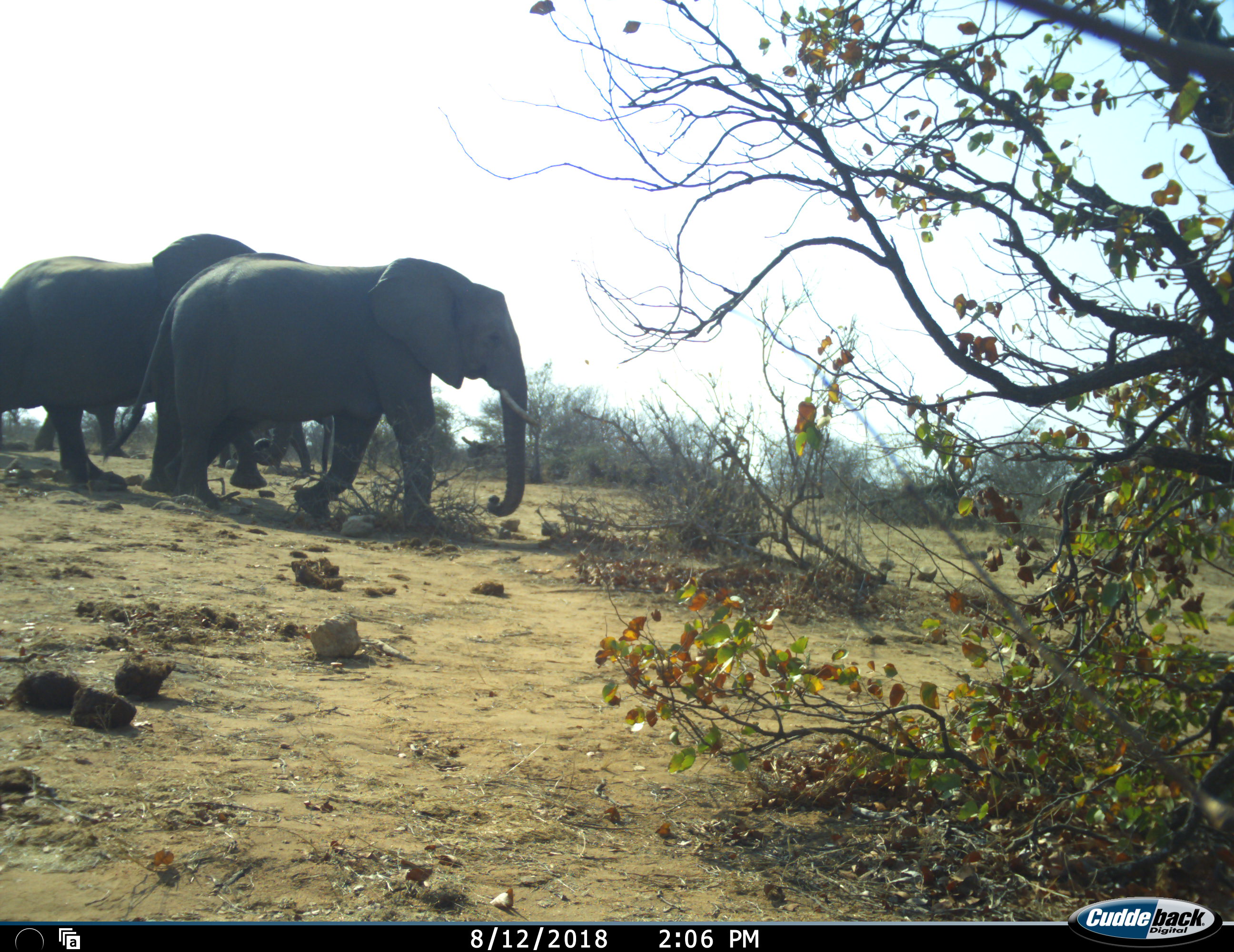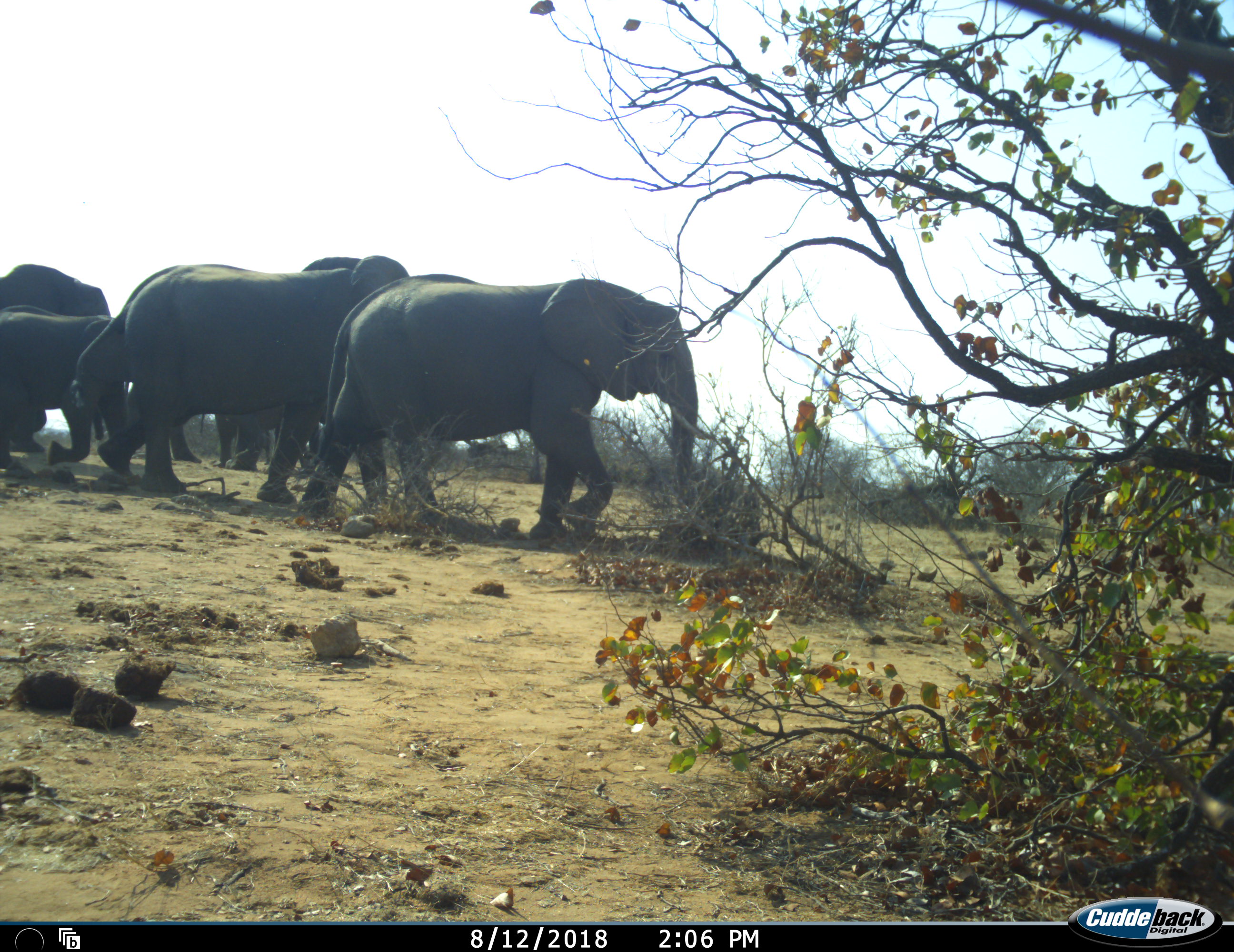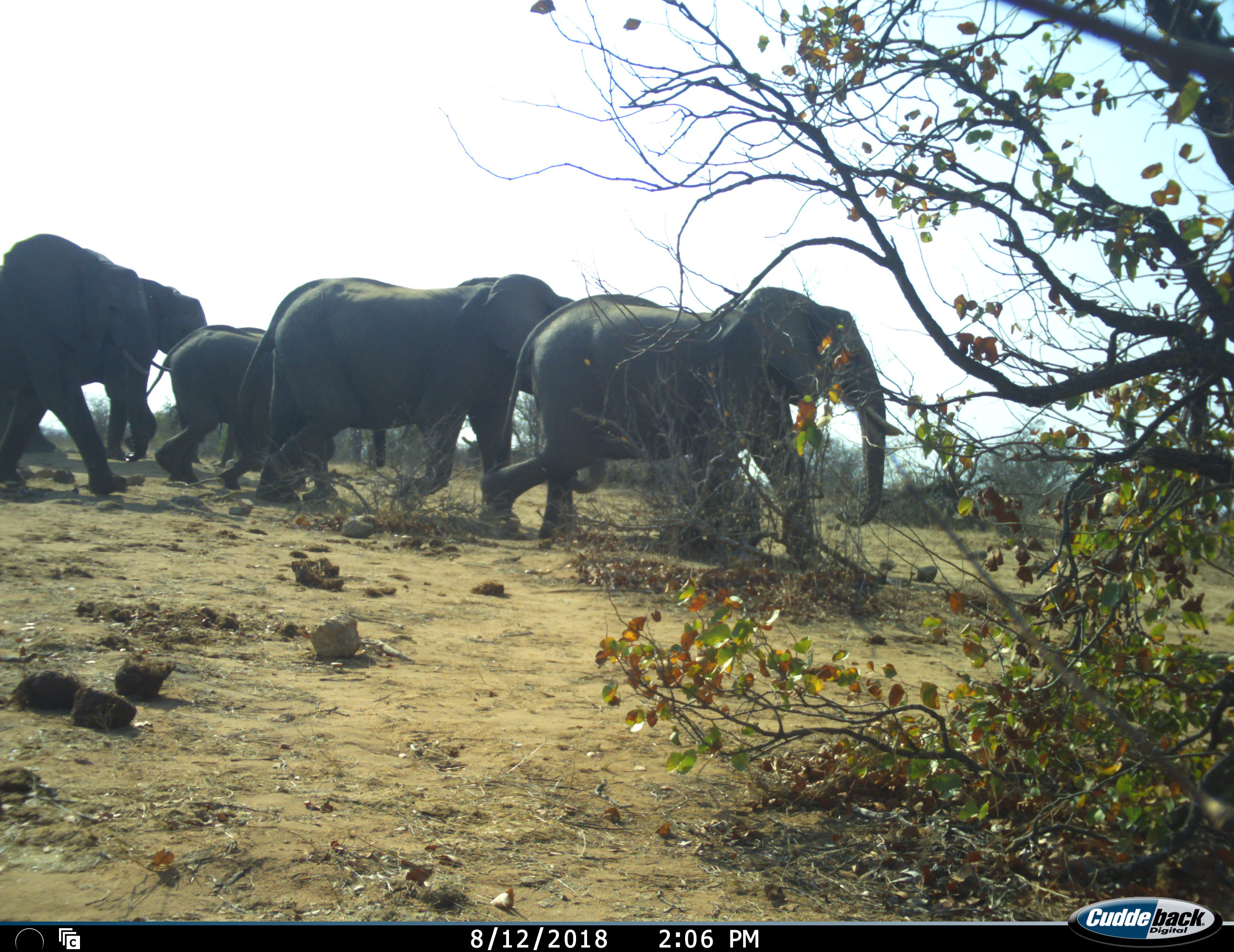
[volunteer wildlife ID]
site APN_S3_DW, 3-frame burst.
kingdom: Animalia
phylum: Chordata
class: Mammalia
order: Proboscidea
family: Elephantidae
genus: Loxodonta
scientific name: Loxodonta africana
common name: african bush elephant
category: elephant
Elephant (african bush elephant) (Loxodonta africana), count 6. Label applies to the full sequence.